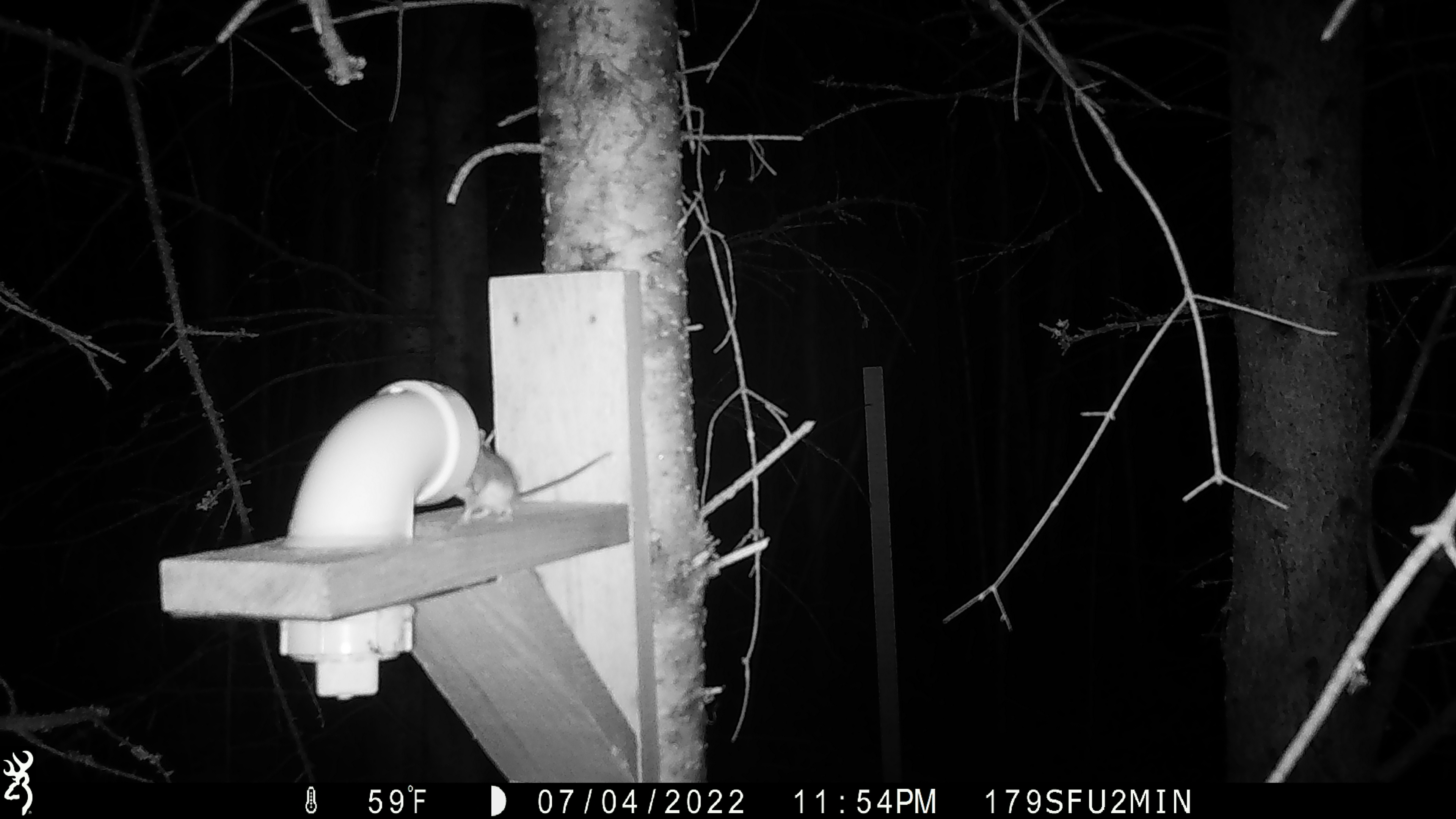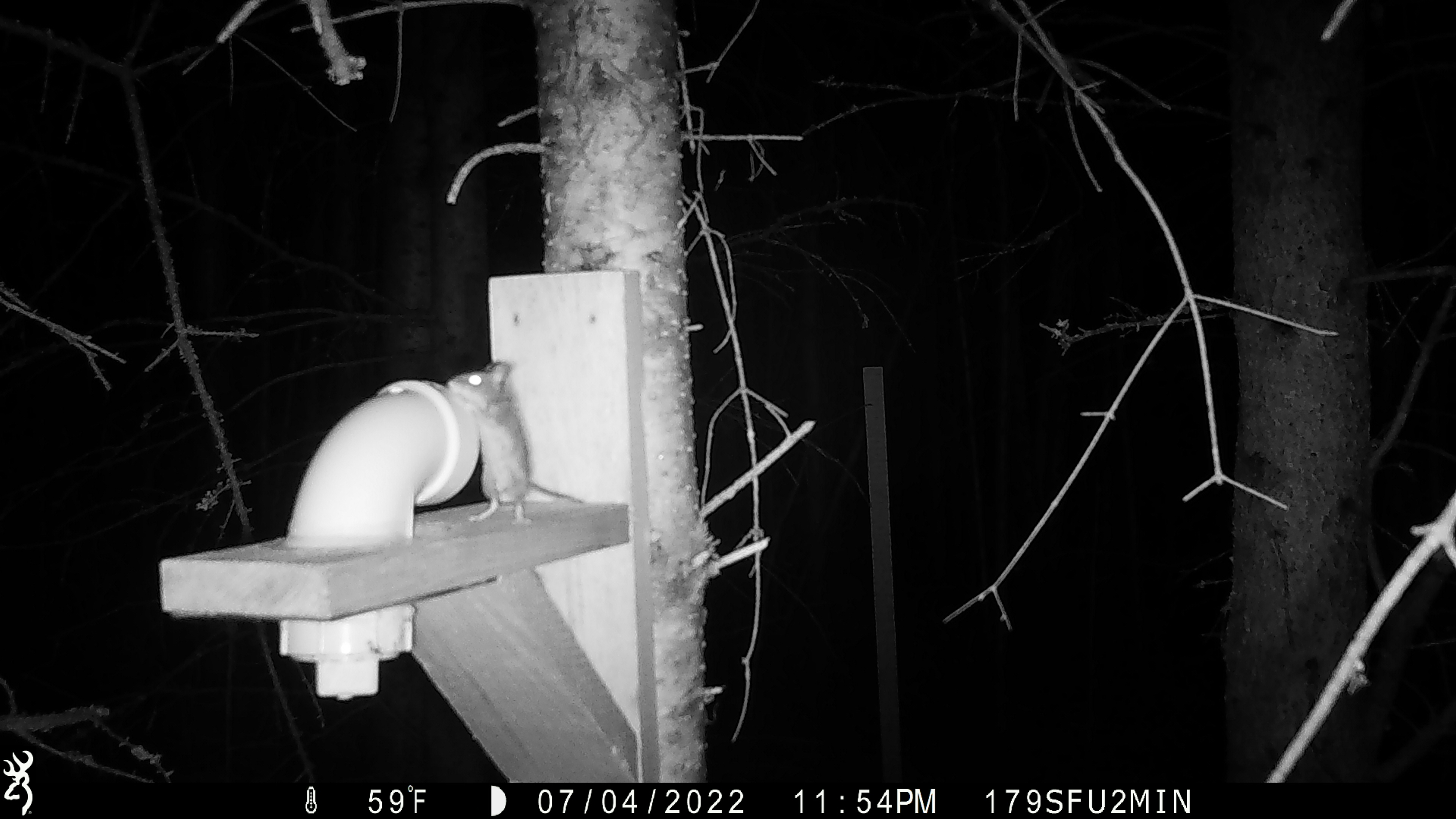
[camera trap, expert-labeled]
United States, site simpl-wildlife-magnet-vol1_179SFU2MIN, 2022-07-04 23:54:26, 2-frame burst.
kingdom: Animalia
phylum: Chordata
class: Mammalia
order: Rodentia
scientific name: Rodentia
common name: mouse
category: mouse sp.